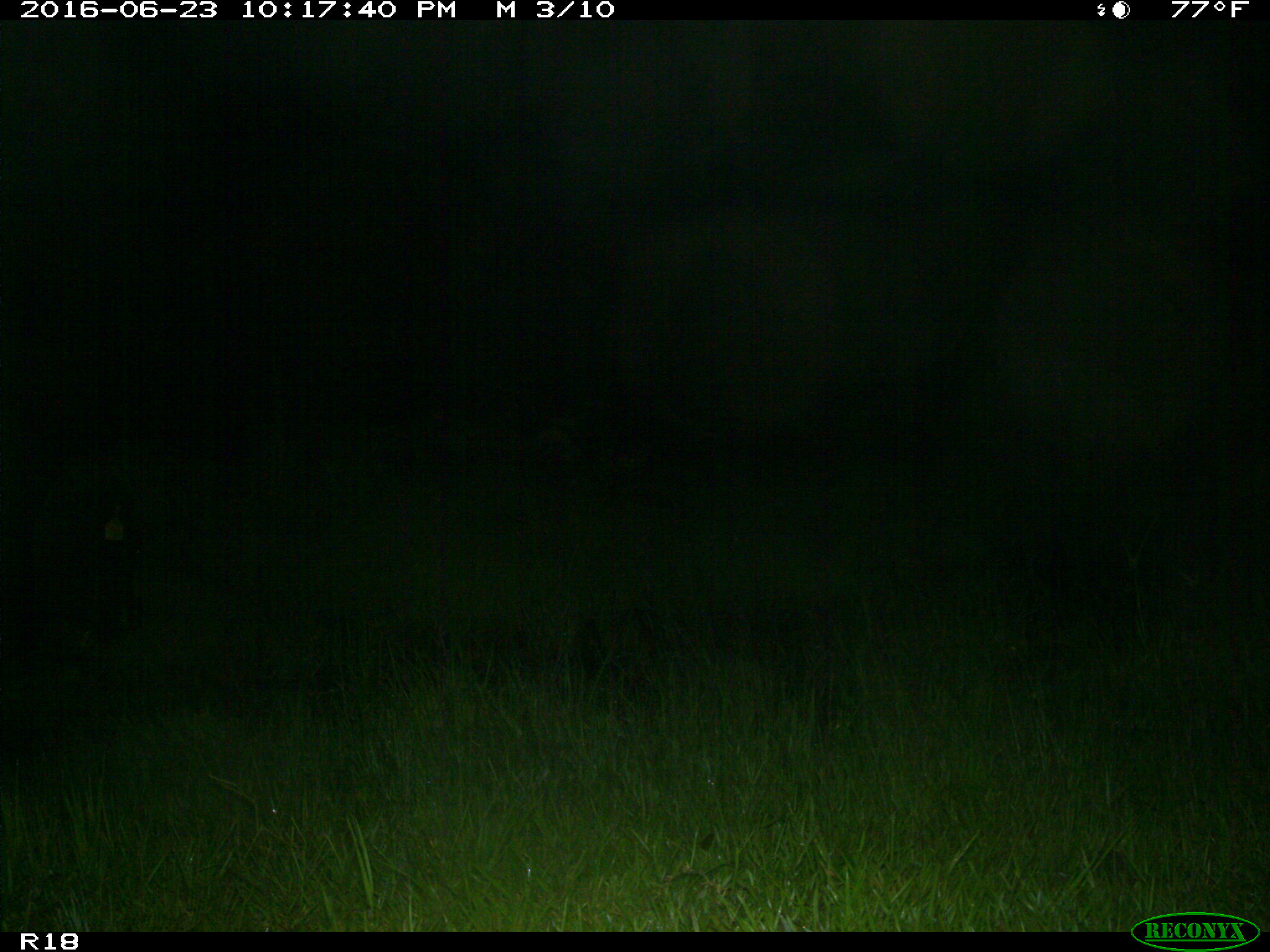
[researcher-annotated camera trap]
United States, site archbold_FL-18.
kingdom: Animalia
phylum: Chordata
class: Mammalia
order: Artiodactyla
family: Bovidae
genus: Bos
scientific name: Bos taurus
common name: domestic cow